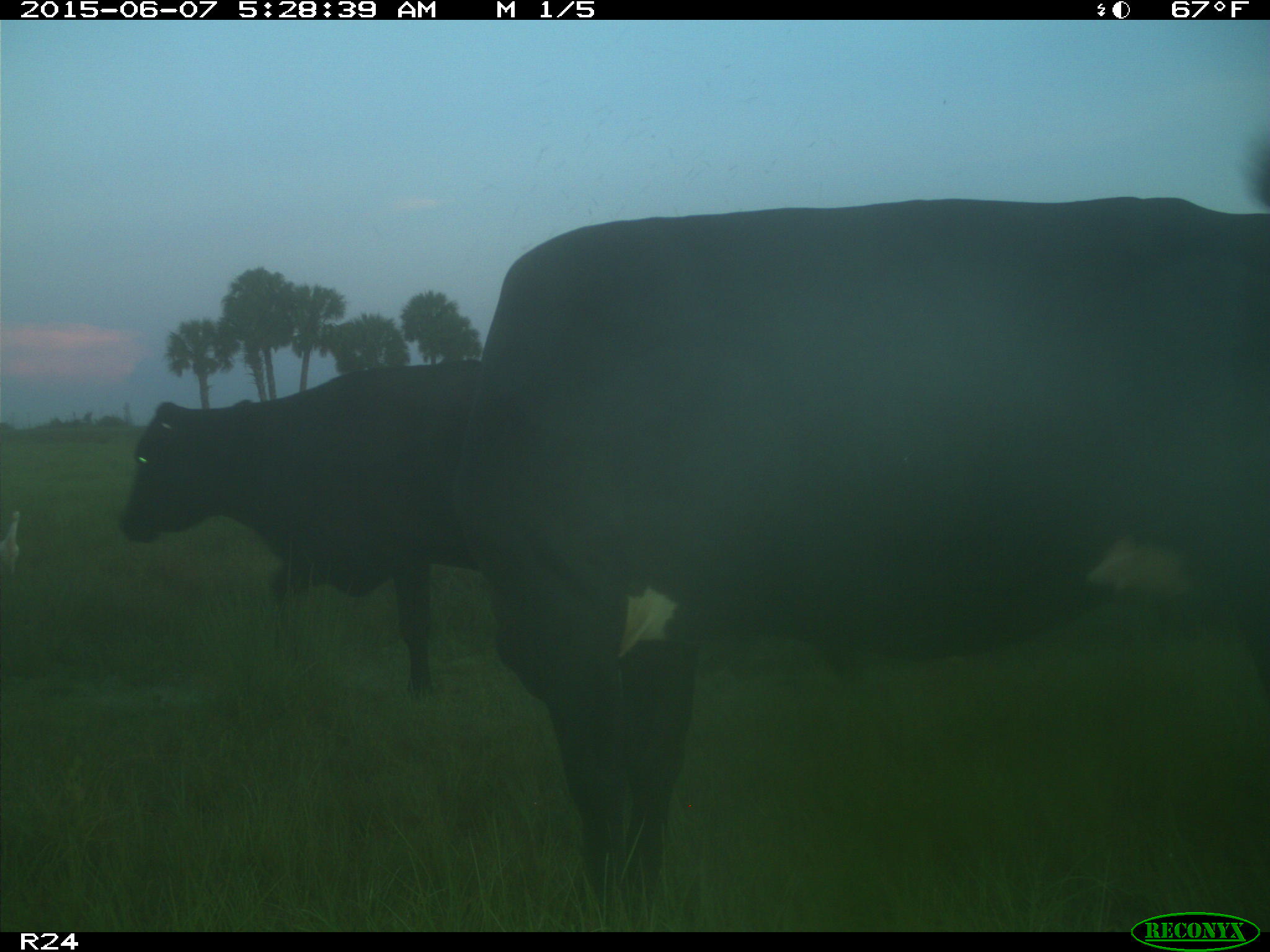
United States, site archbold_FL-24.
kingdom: Animalia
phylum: Chordata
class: Mammalia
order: Artiodactyla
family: Bovidae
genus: Bos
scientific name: Bos taurus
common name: domestic cow